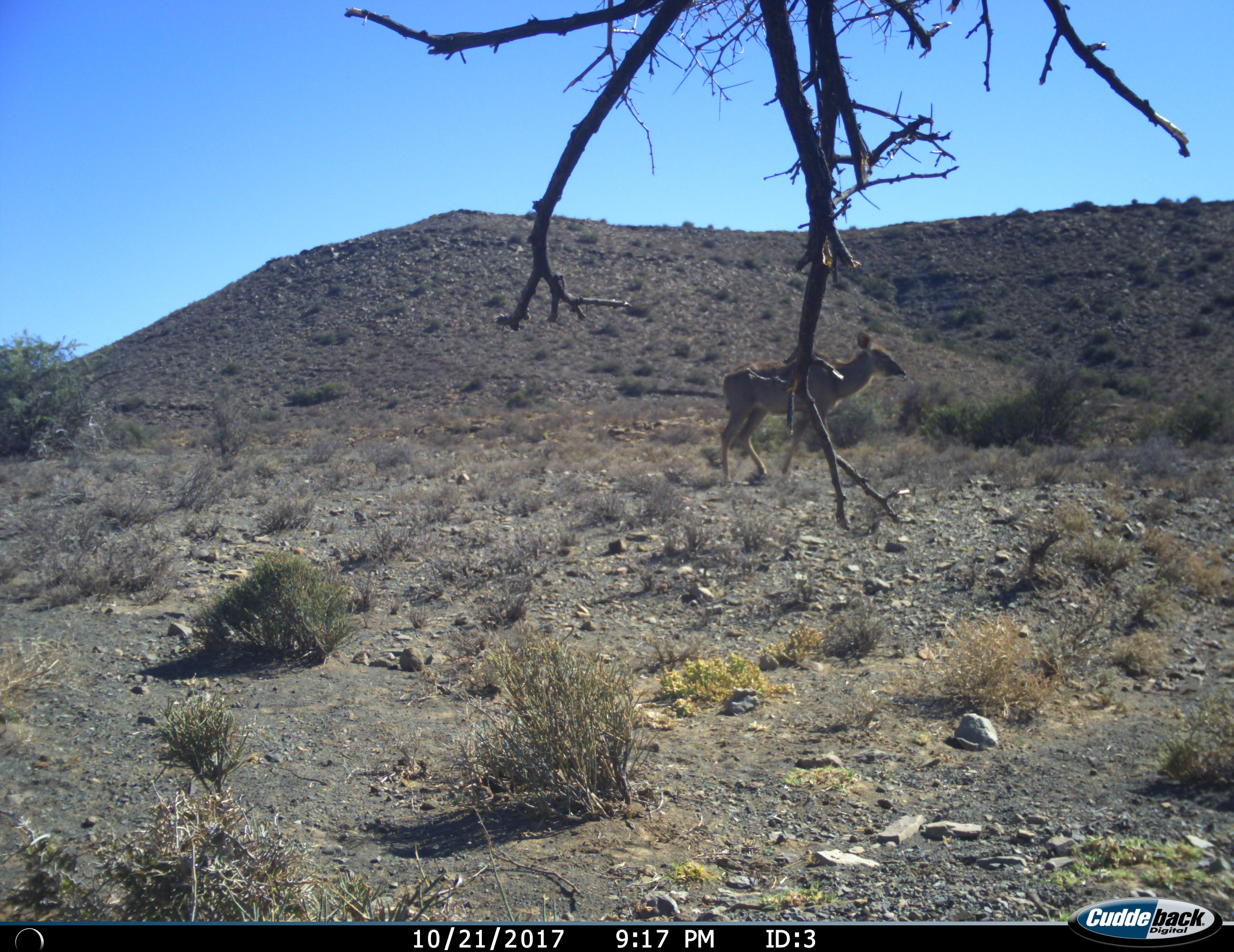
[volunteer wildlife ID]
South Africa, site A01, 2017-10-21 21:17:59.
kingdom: Animalia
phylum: Chordata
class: Mammalia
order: Artiodactyla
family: Bovidae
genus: Tragelaphus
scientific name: Tragelaphus strepsiceros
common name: greater kudu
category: kudu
Kudu (greater kudu) (Tragelaphus strepsiceros), count 1. Behavior (volunteer vote fractions): standing 12%, resting 0%, moving 88%, interacting 0%. Young present (vote fraction): 0%. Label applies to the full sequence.